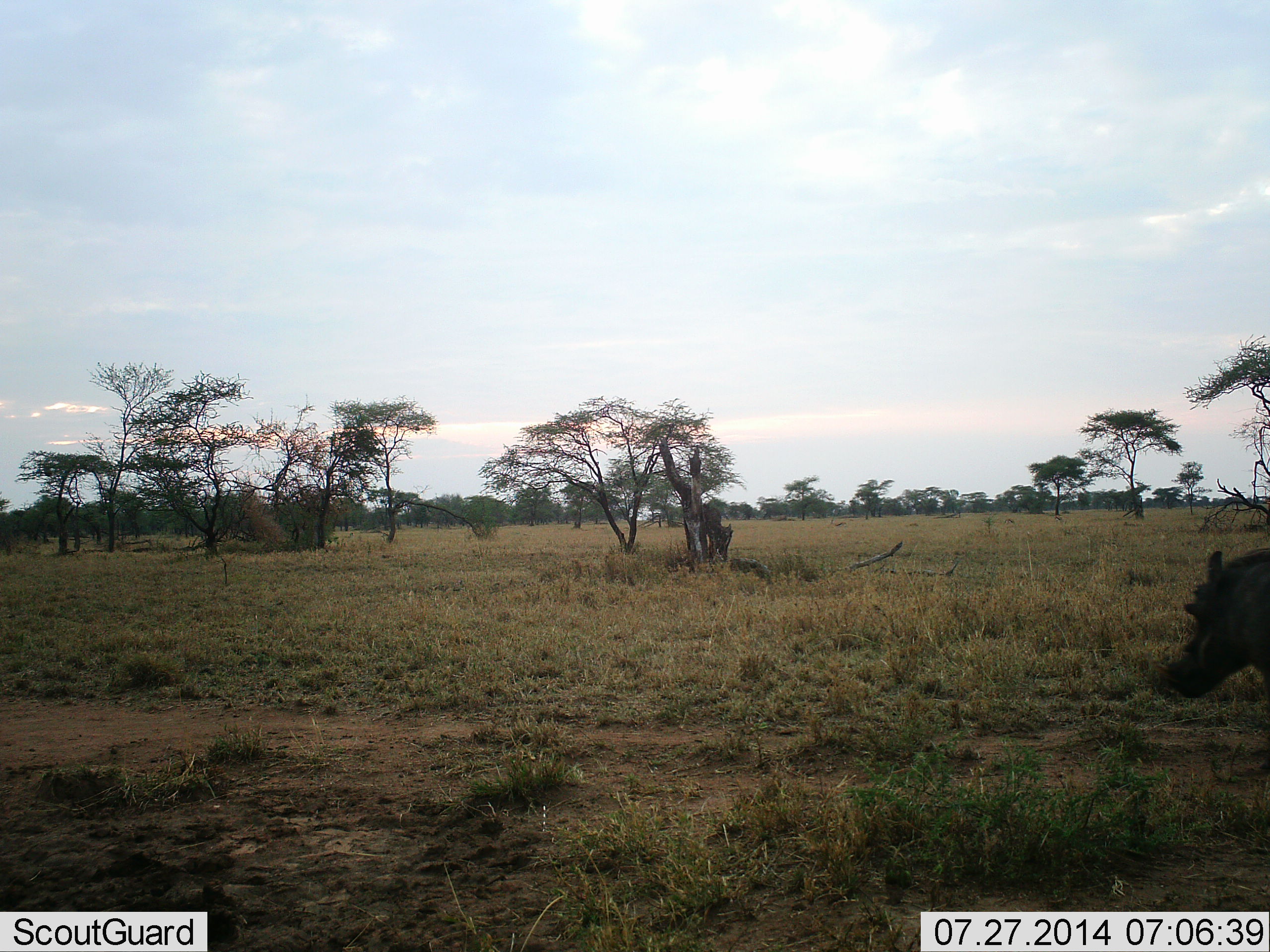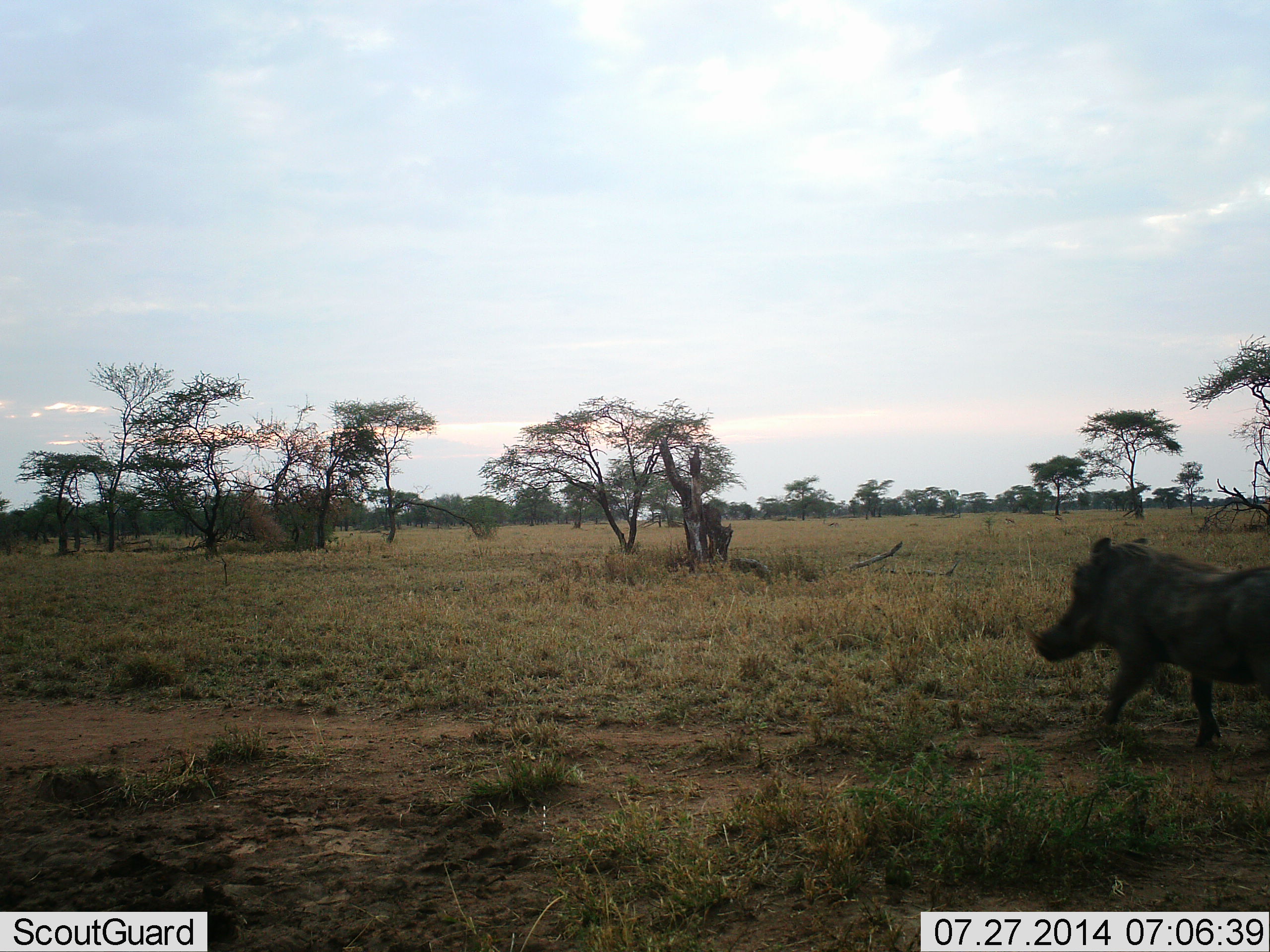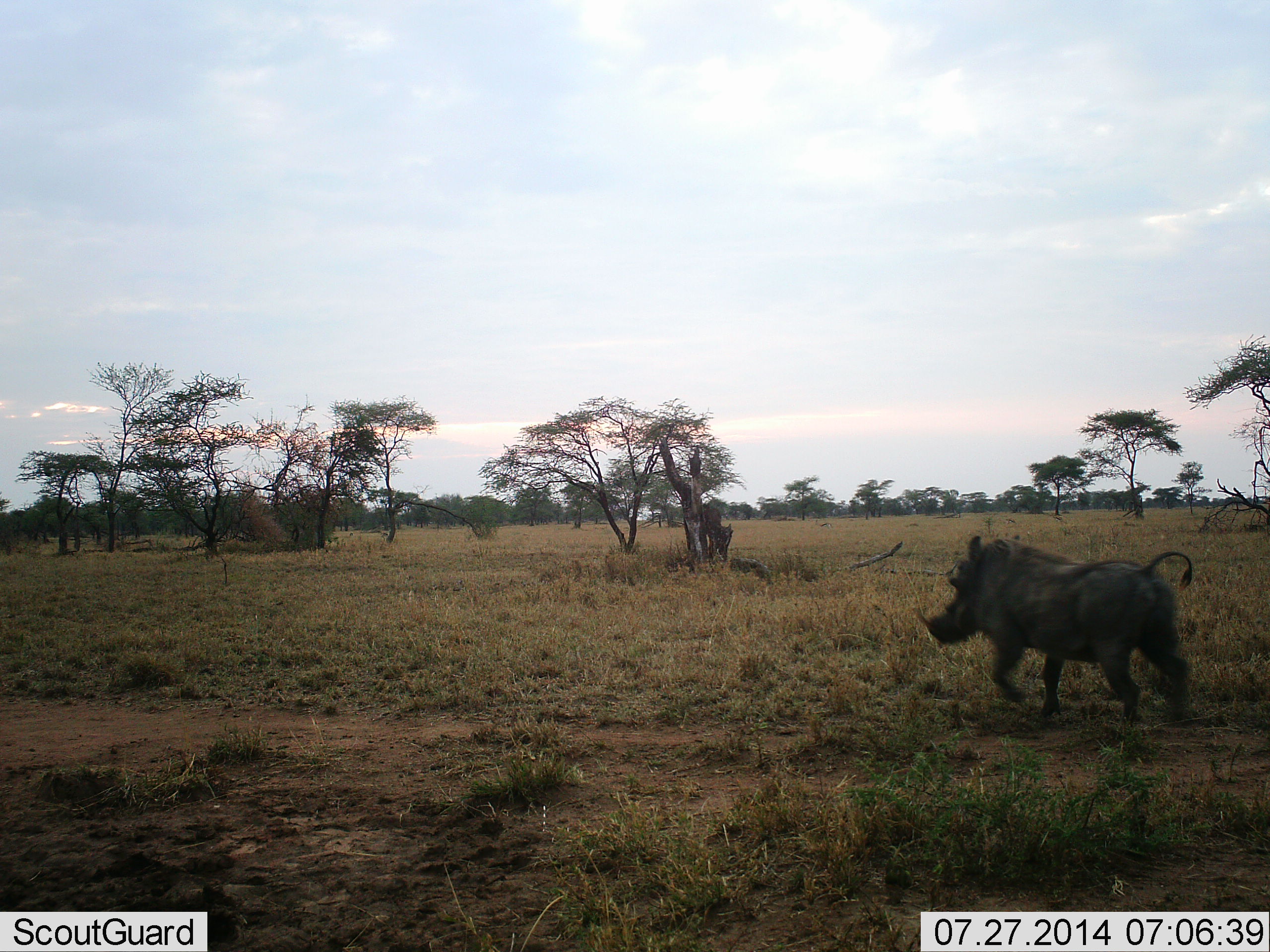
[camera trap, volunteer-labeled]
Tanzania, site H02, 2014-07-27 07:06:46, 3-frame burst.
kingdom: Animalia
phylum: Chordata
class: Mammalia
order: Artiodactyla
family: Suidae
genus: Phacochoerus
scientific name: Phacochoerus africanus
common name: warthog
Warthog (Phacochoerus africanus), count 1. Behavior (volunteer vote fractions): standing 0%, resting 0%, moving 100%, interacting 0%. Young present (vote fraction): 0%. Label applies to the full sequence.